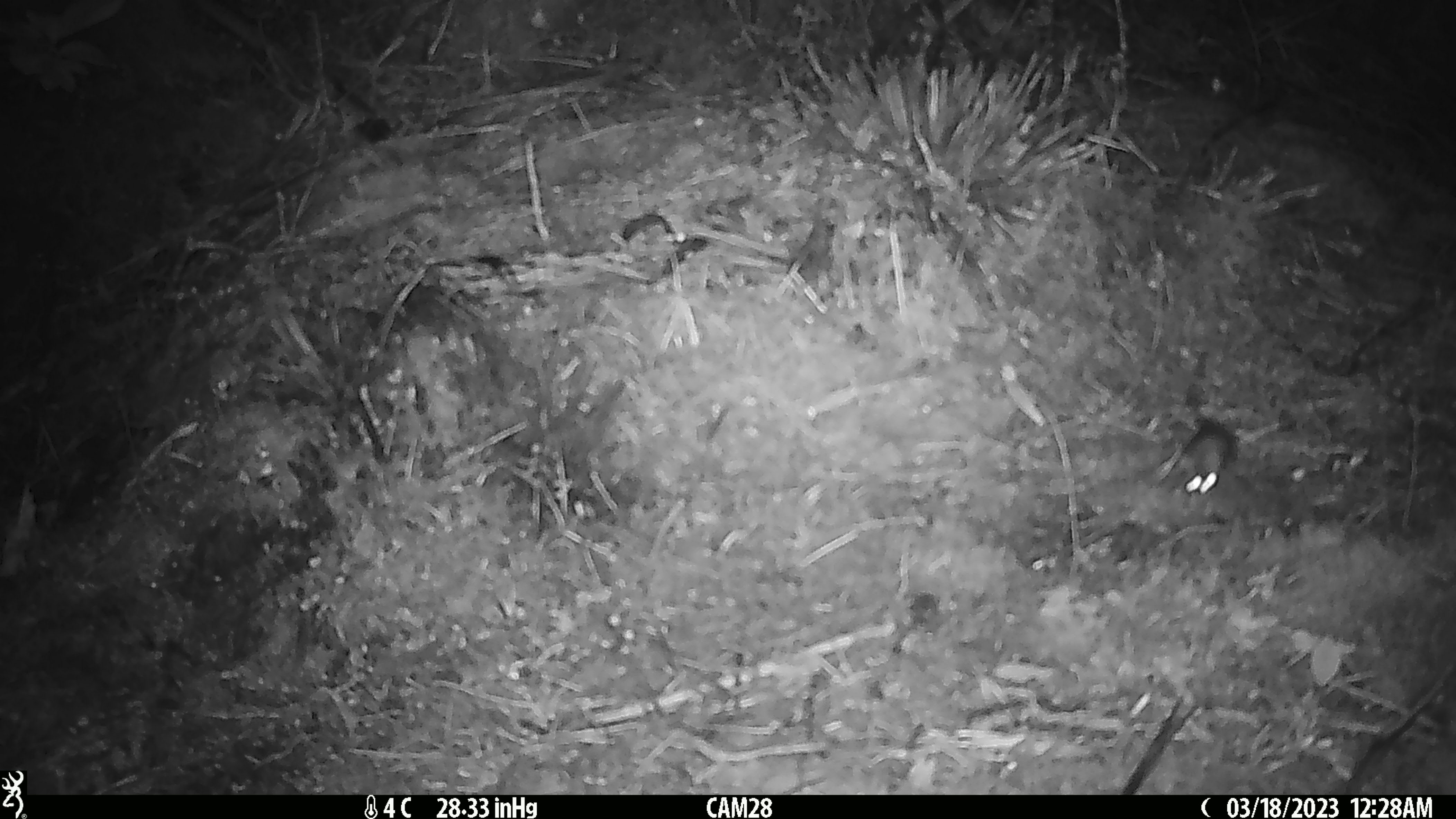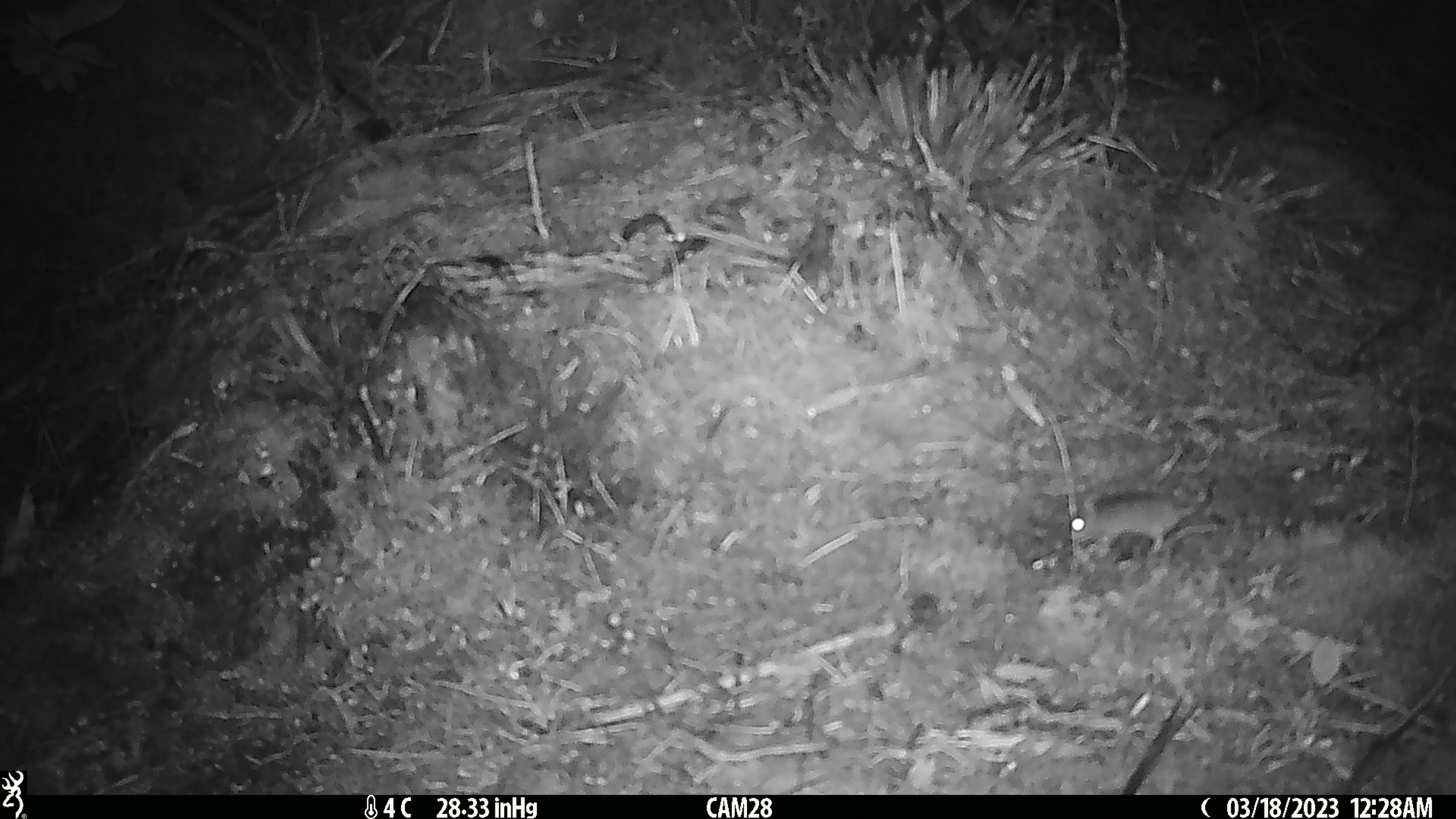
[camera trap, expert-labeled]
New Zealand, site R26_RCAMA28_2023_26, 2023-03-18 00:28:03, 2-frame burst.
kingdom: Animalia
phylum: Chordata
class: Mammalia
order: Rodentia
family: Muridae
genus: Mus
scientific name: Mus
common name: mouse